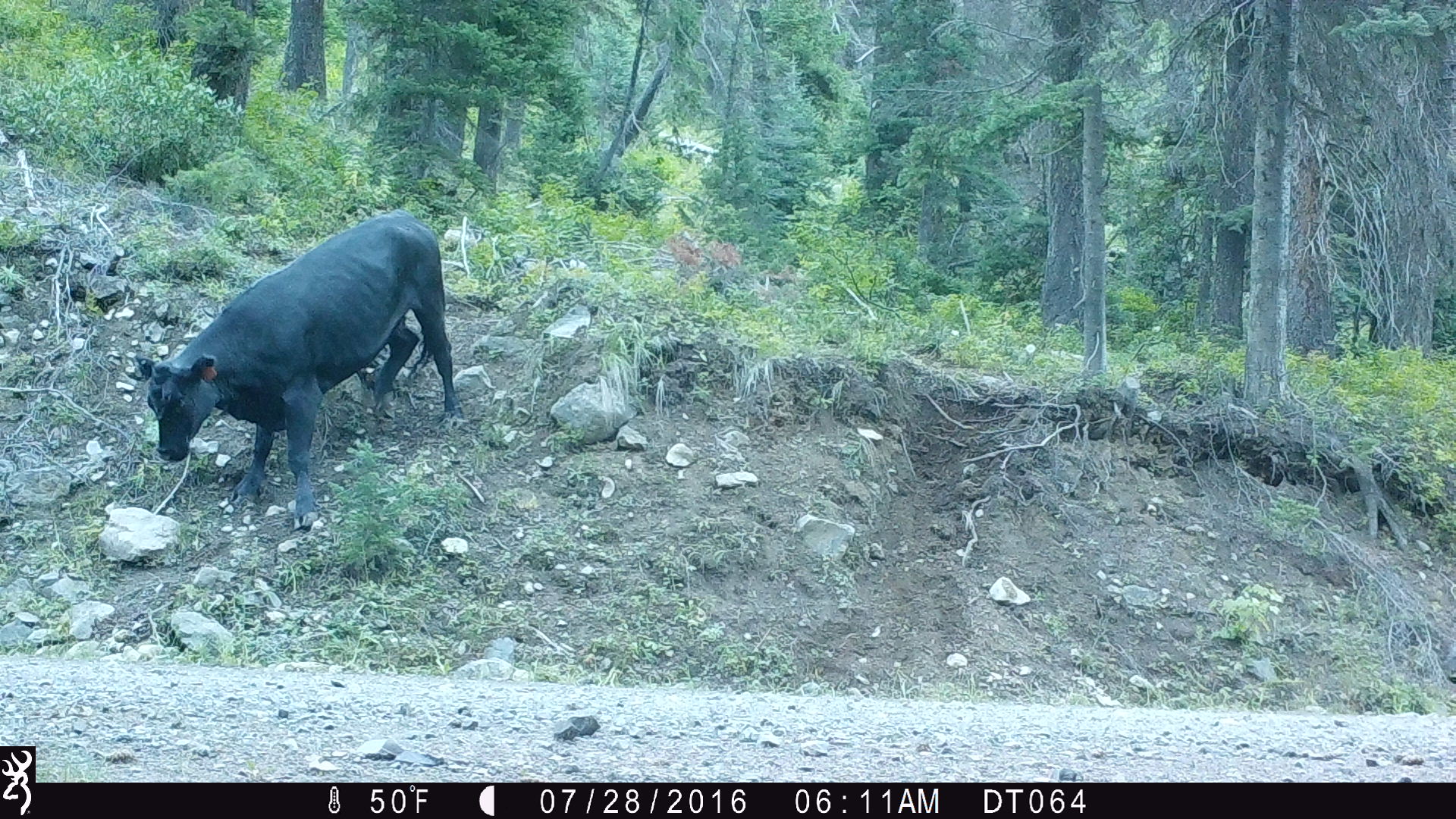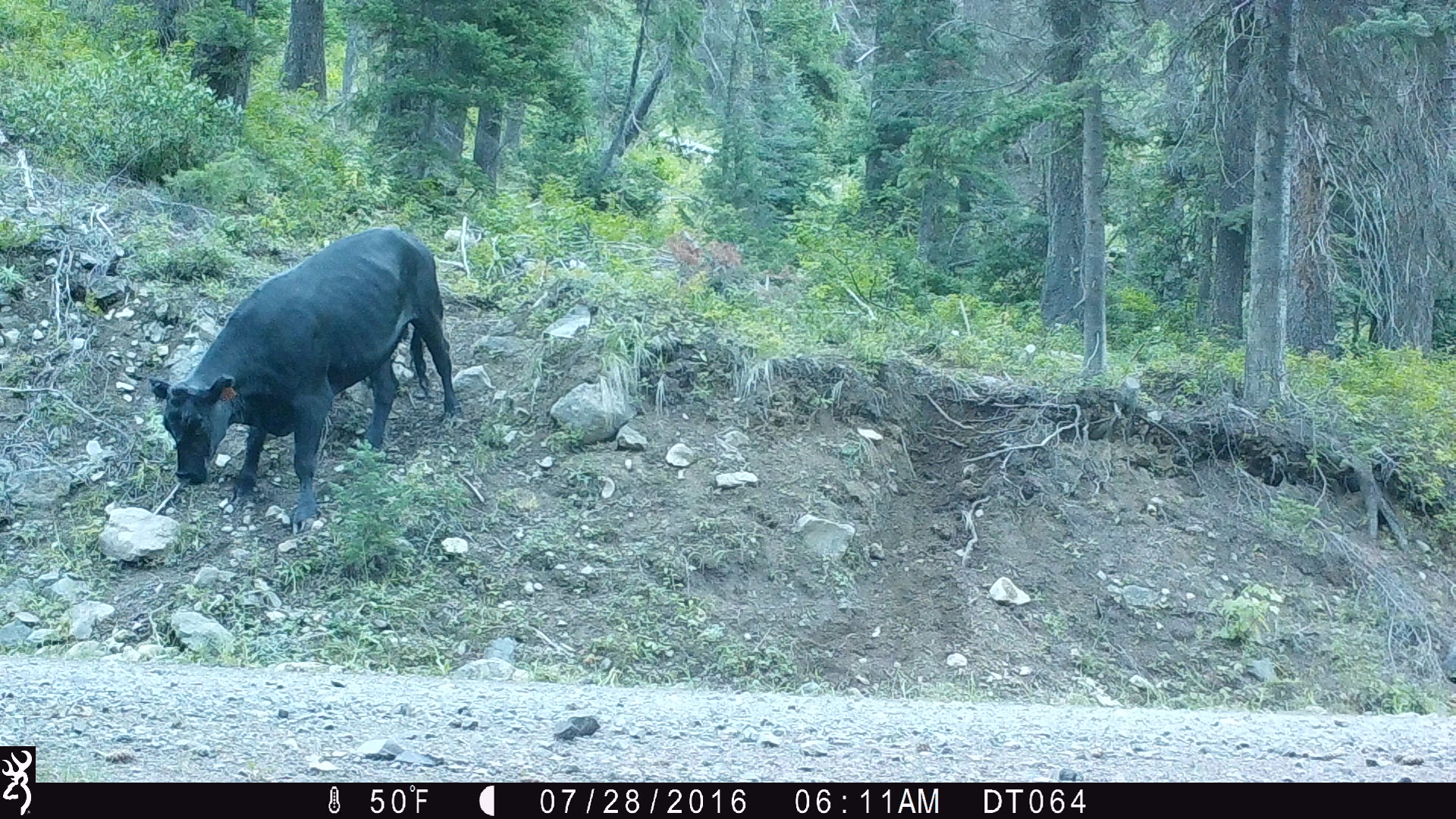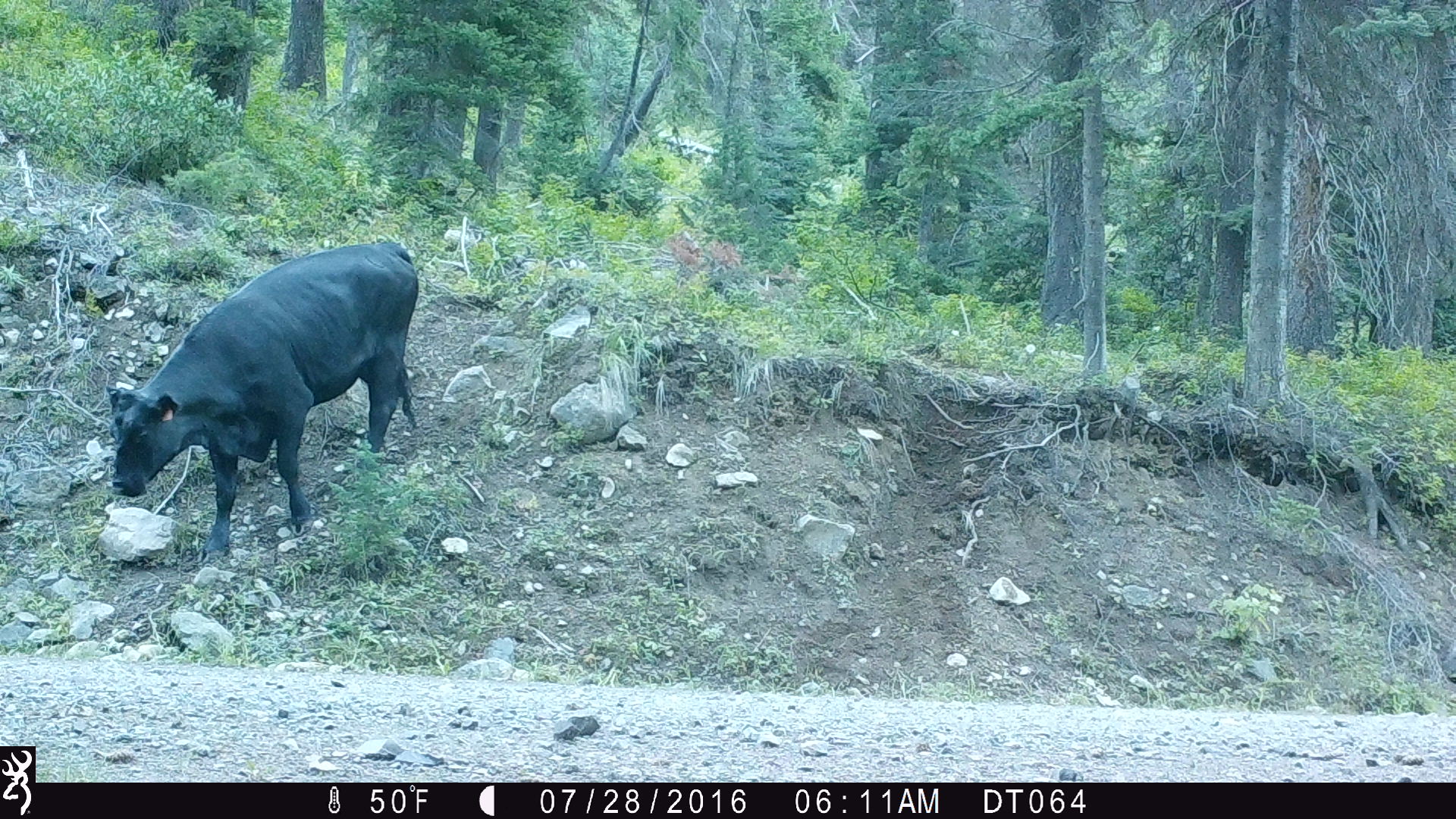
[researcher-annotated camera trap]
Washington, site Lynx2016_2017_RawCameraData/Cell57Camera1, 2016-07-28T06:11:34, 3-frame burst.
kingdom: Animalia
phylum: Chordata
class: Mammalia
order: Artiodactyla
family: Bovidae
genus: Bos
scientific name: Bos taurus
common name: domestic cattle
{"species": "domestic cattle (Bos taurus)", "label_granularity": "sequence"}